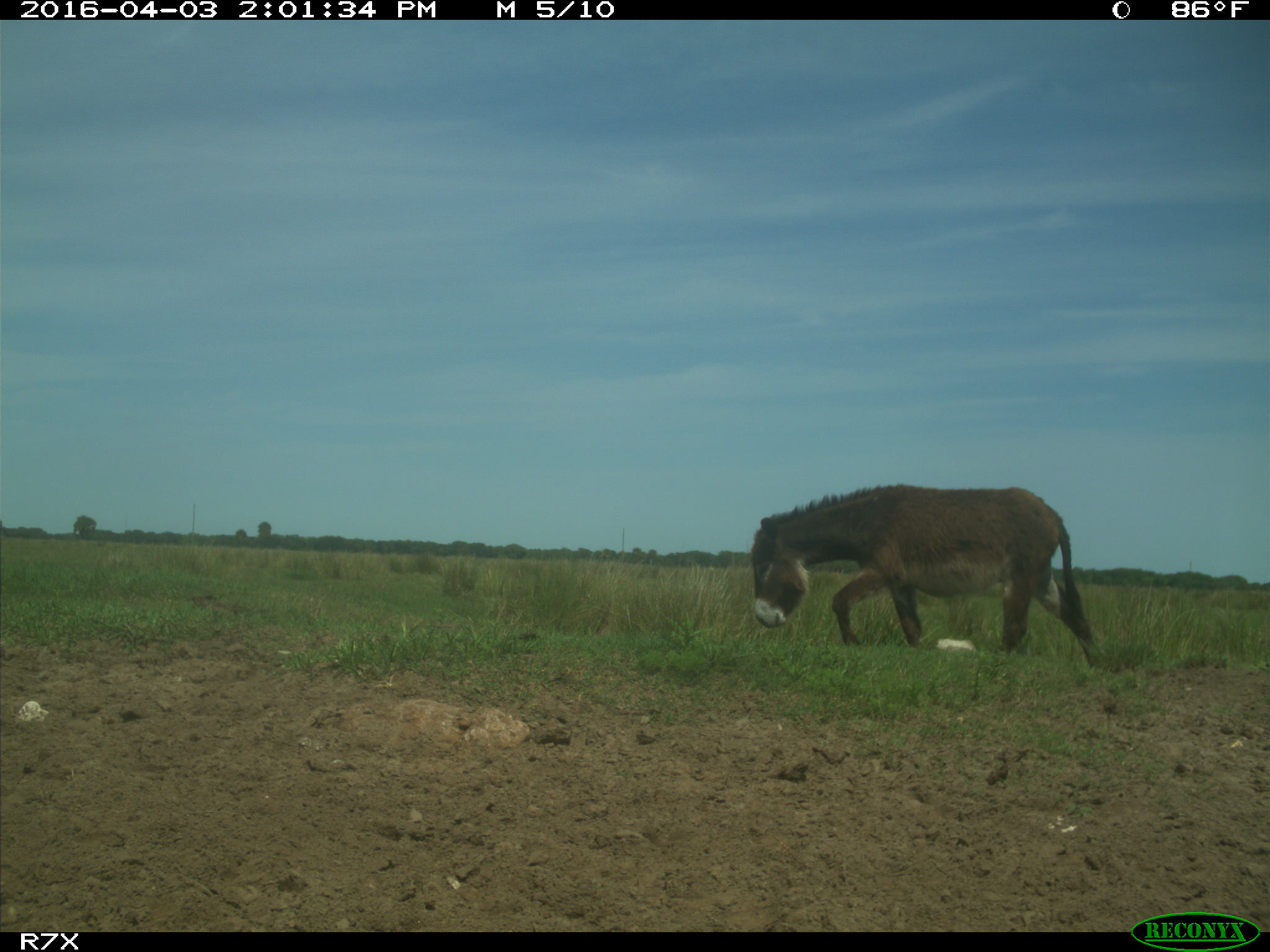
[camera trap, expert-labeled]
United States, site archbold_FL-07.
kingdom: Animalia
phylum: Chordata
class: Mammalia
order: Perissodactyla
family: Equidae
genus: Equus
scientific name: Equus africanus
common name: african wild ass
Equus africanus (african wild ass).